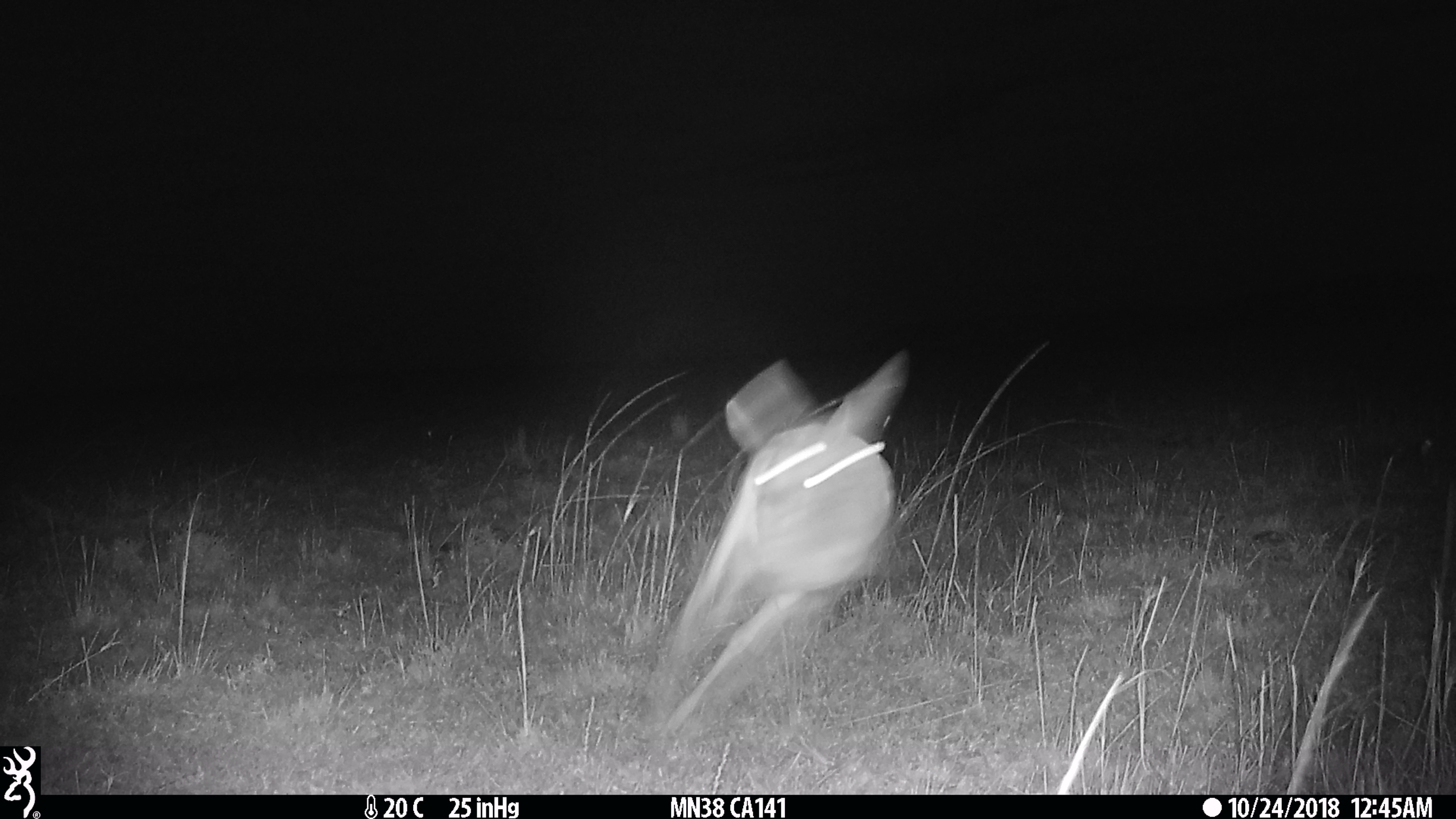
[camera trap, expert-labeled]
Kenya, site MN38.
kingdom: Animalia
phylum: Chordata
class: Mammalia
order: Artiodactyla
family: Bovidae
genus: Eudorcas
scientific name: Eudorcas thomsonii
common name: thomon's gazelle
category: gazelle thomsons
Gazelle thomsons (thomon's gazelle) (Eudorcas thomsonii).